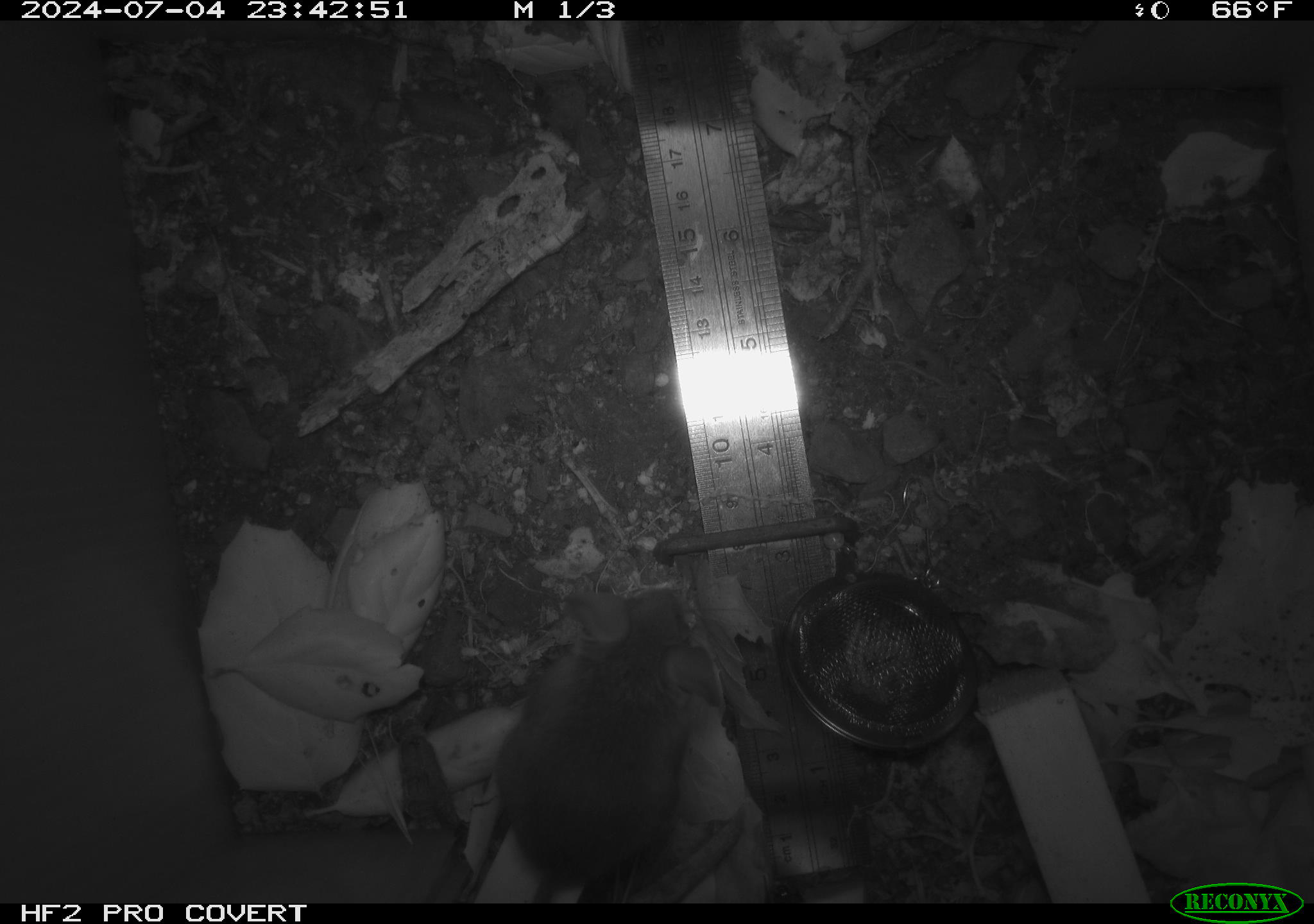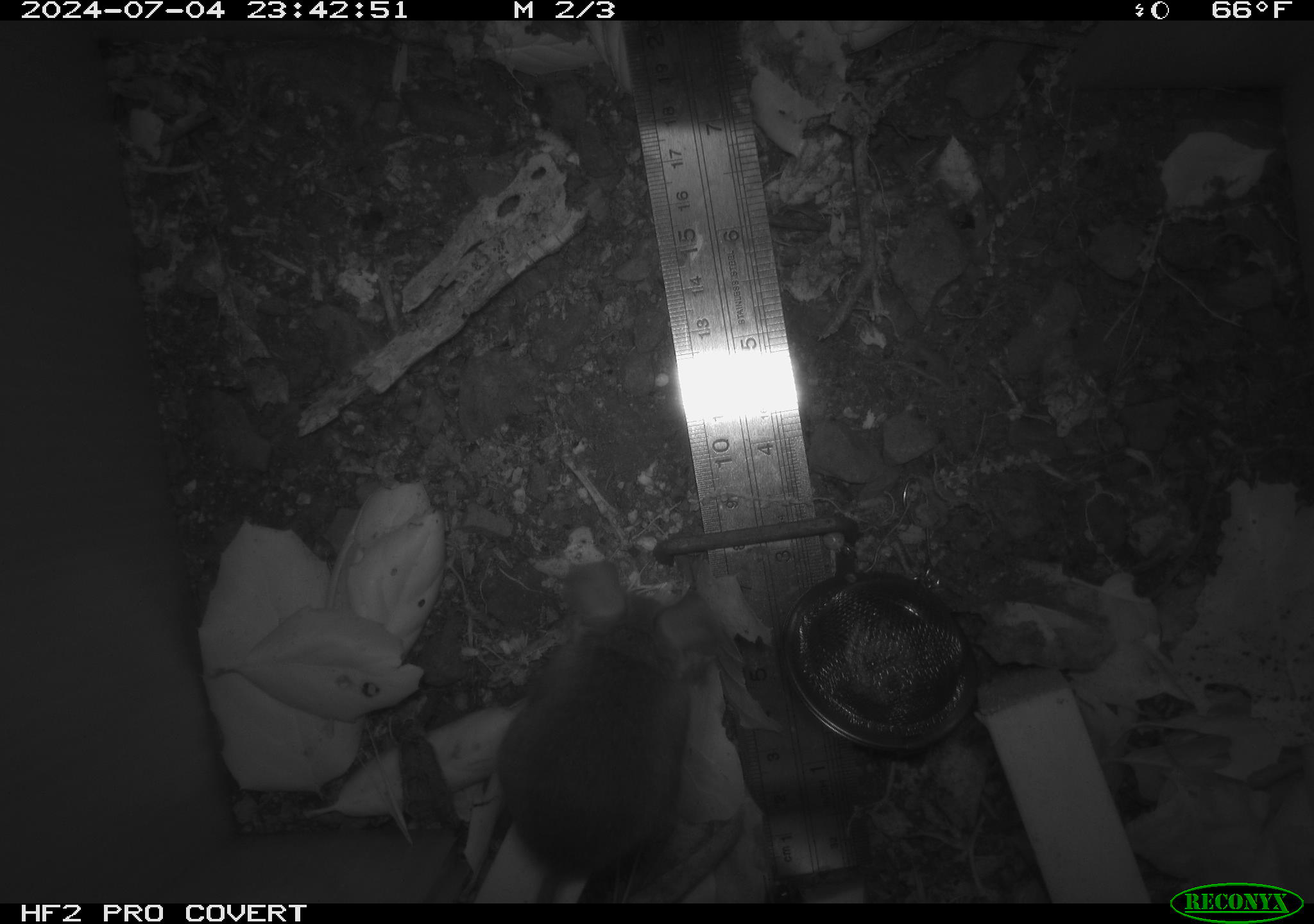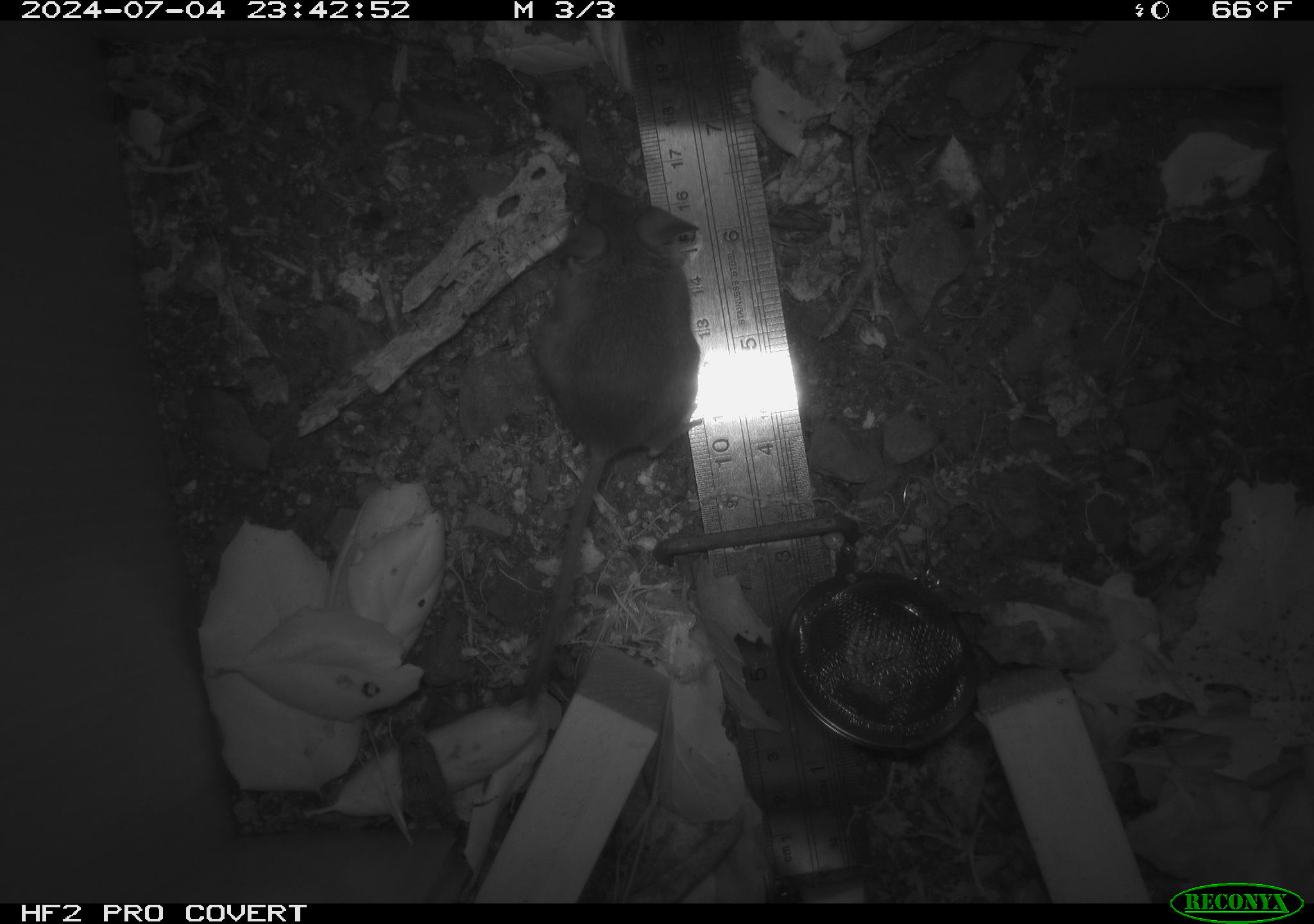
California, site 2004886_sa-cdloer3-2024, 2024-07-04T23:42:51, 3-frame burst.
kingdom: Animalia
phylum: Chordata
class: Mammalia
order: Rodentia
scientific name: Rodentia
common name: rodent